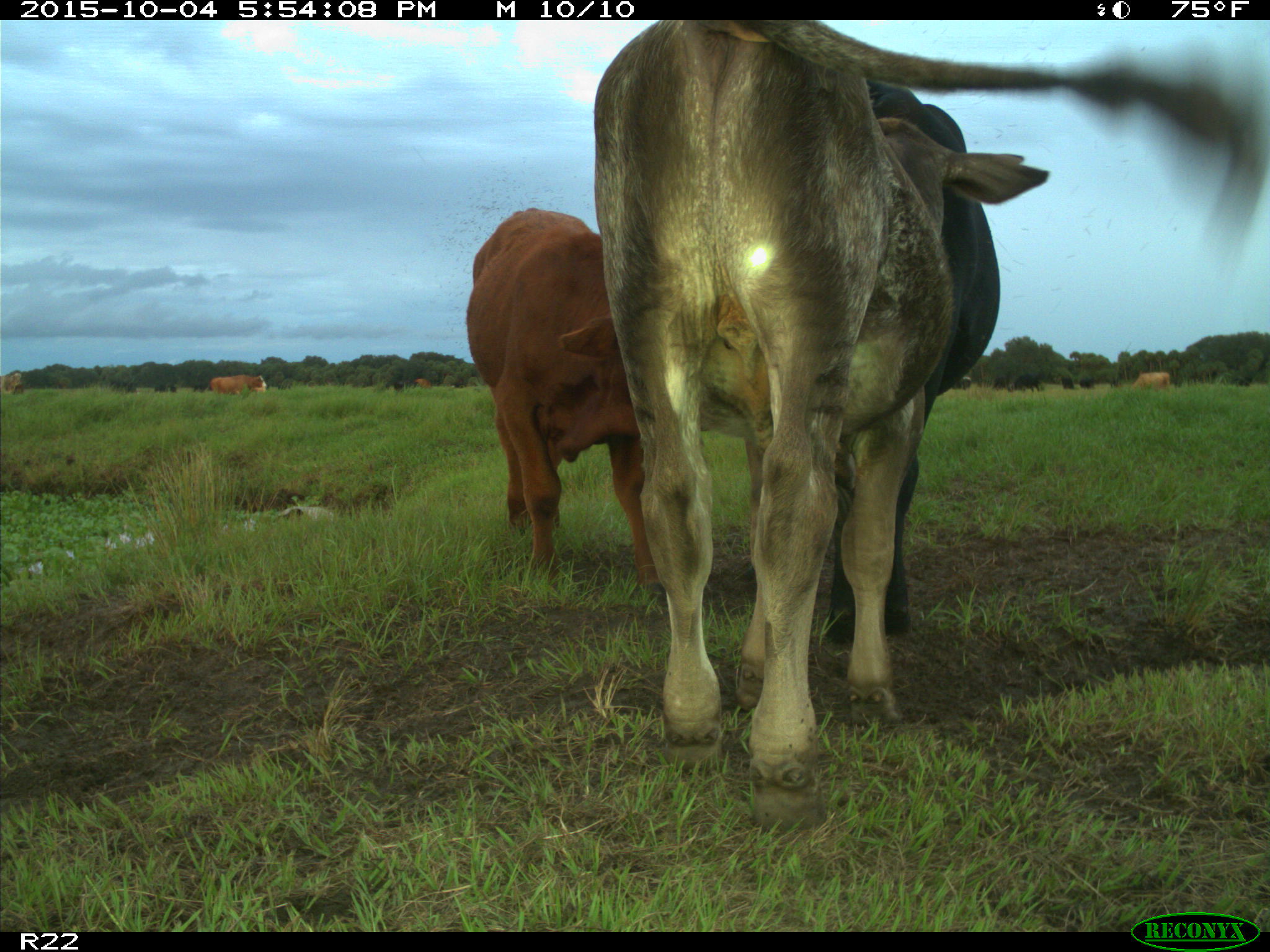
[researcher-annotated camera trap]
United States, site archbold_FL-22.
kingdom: Animalia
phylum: Chordata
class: Mammalia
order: Artiodactyla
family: Bovidae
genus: Bos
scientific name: Bos taurus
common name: domestic cow